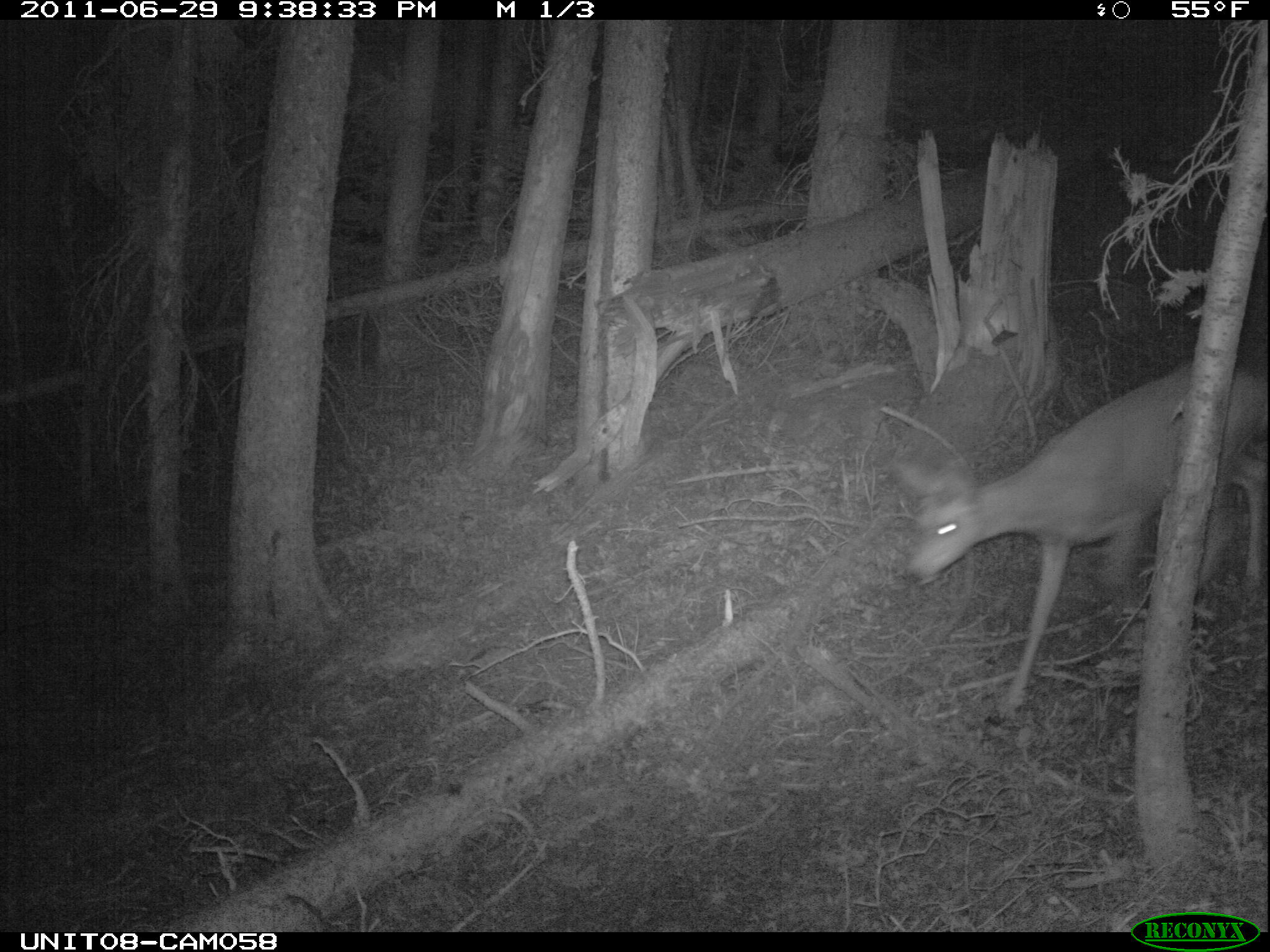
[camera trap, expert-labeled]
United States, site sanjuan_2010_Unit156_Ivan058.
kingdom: Animalia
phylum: Chordata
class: Mammalia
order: Artiodactyla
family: Cervidae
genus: Odocoileus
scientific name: Odocoileus hemionus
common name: mule deer